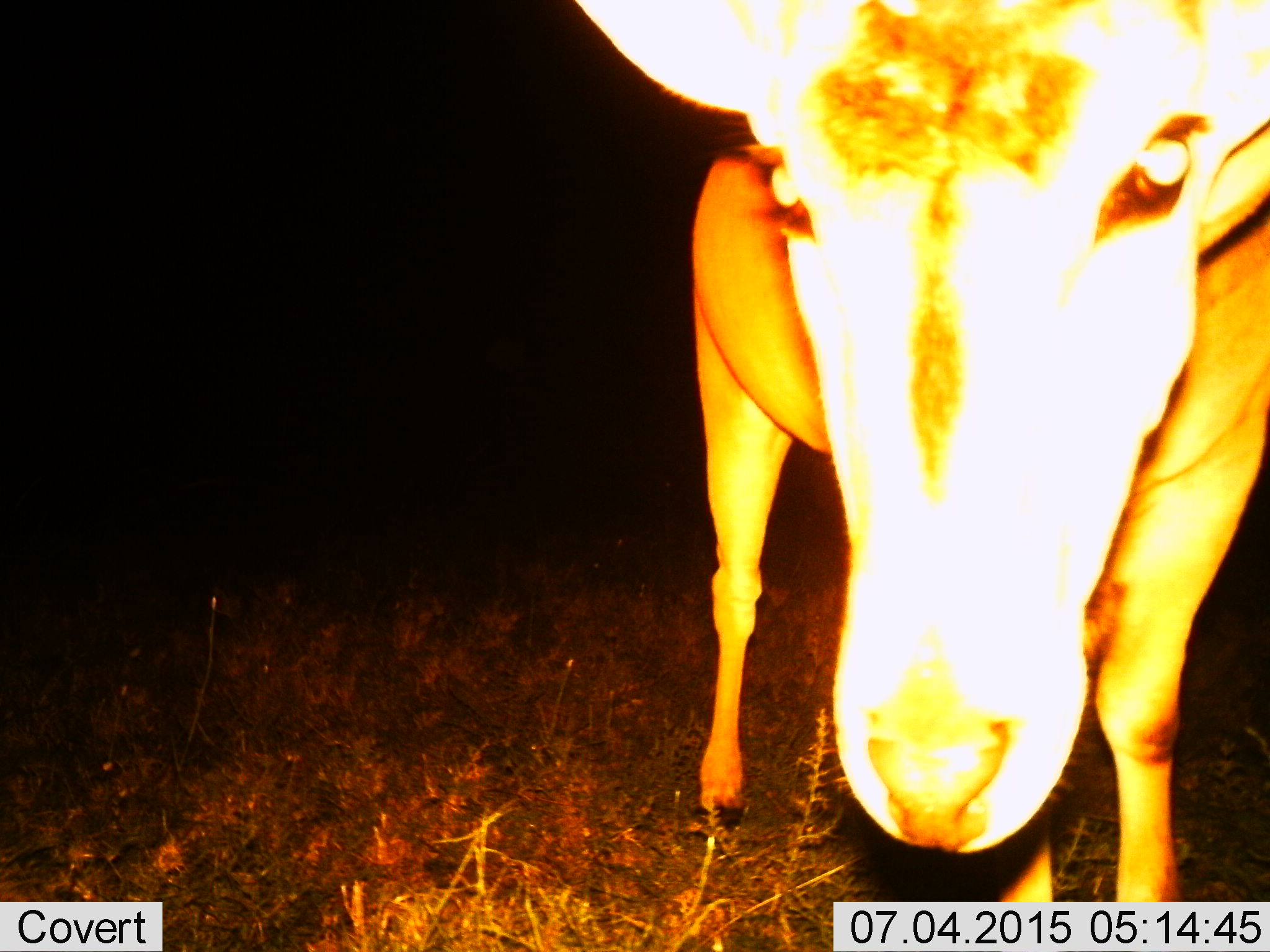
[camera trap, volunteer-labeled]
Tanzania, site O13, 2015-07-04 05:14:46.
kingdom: Animalia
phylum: Chordata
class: Mammalia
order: Artiodactyla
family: Bovidae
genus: Eudorcas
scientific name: Eudorcas thomsonii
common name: thomson's gazelle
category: gazellethomsons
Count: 1.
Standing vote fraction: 100%.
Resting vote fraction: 0%.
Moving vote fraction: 0%.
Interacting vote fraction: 33%.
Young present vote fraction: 0%.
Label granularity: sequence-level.